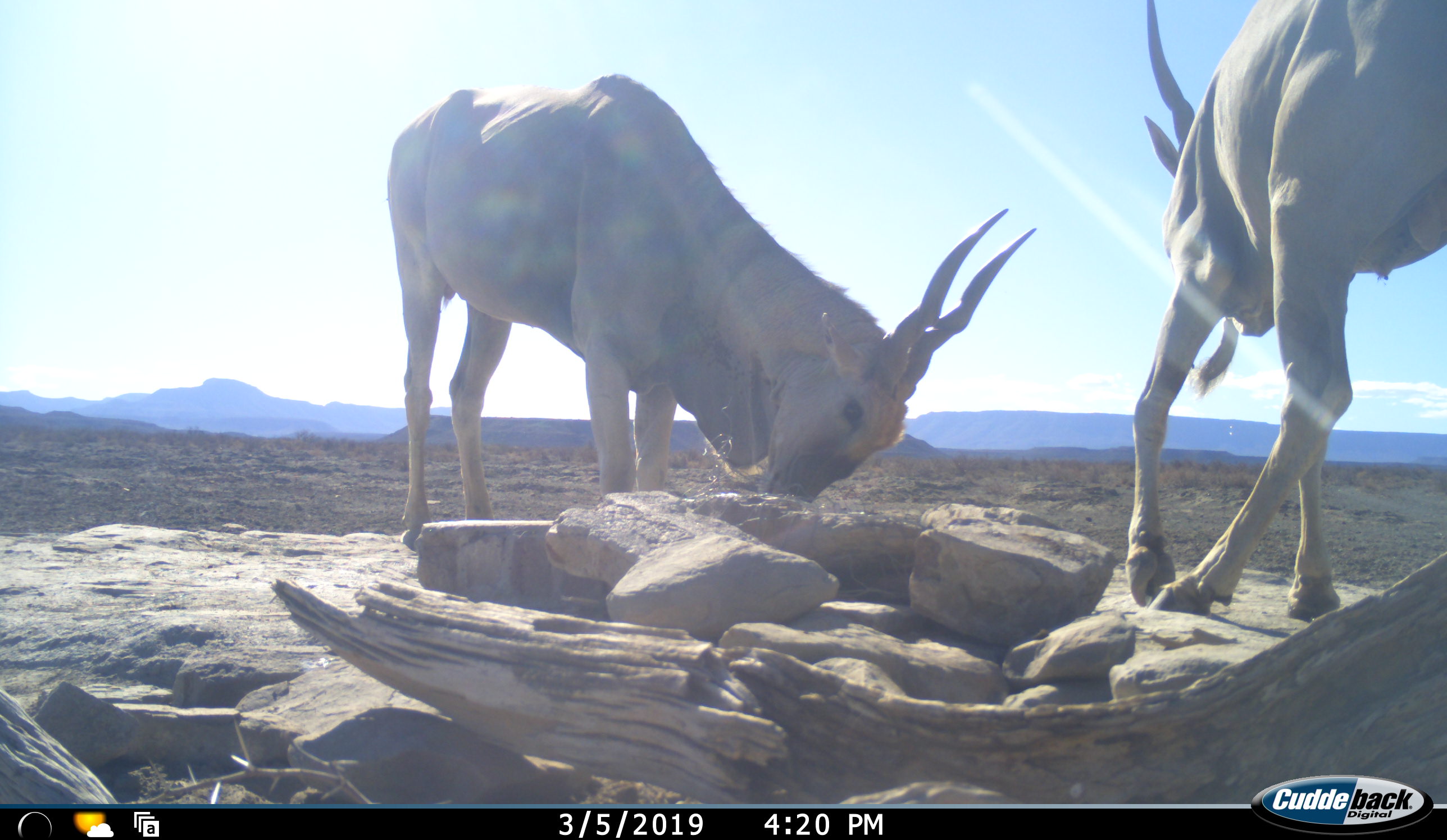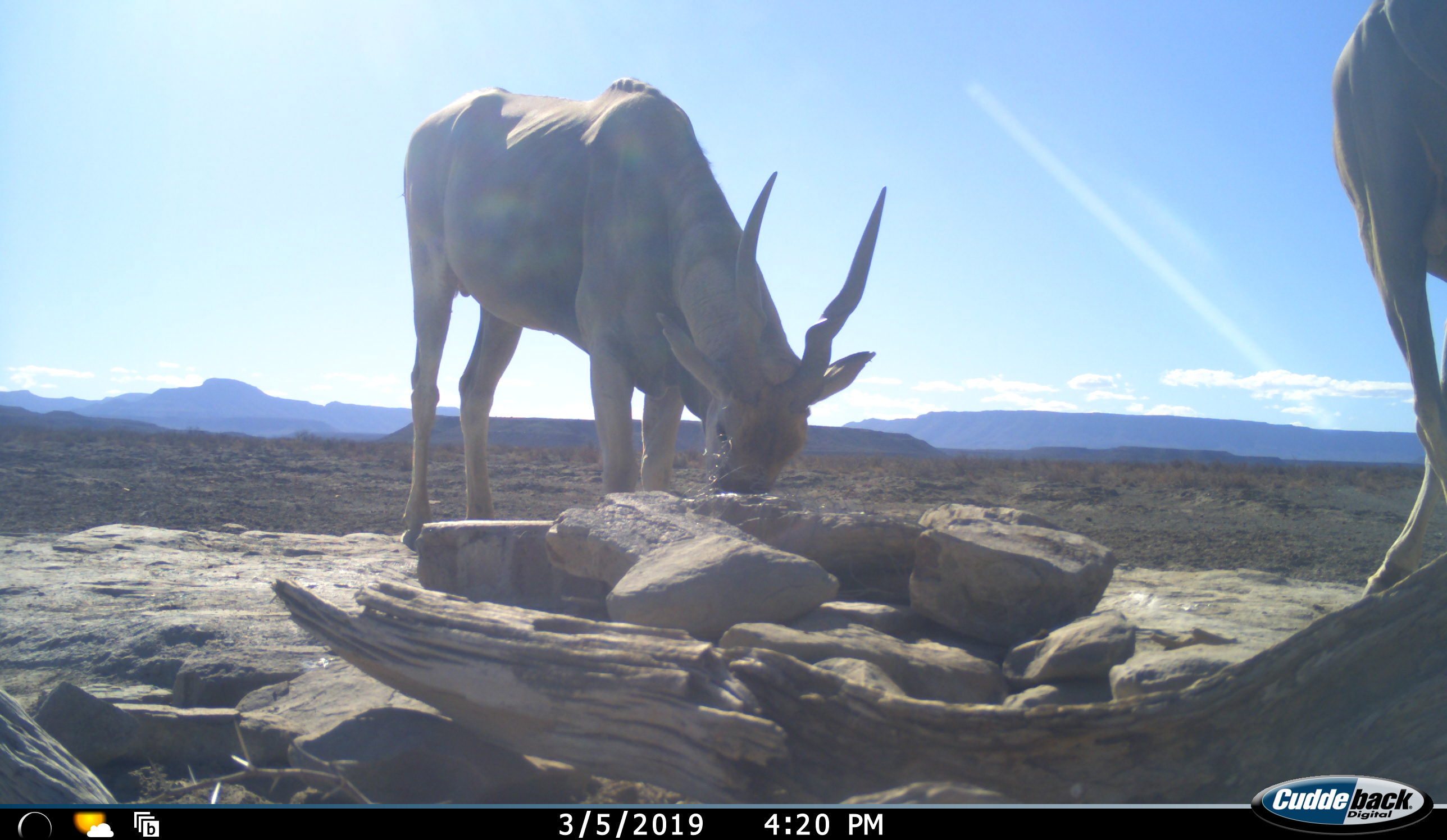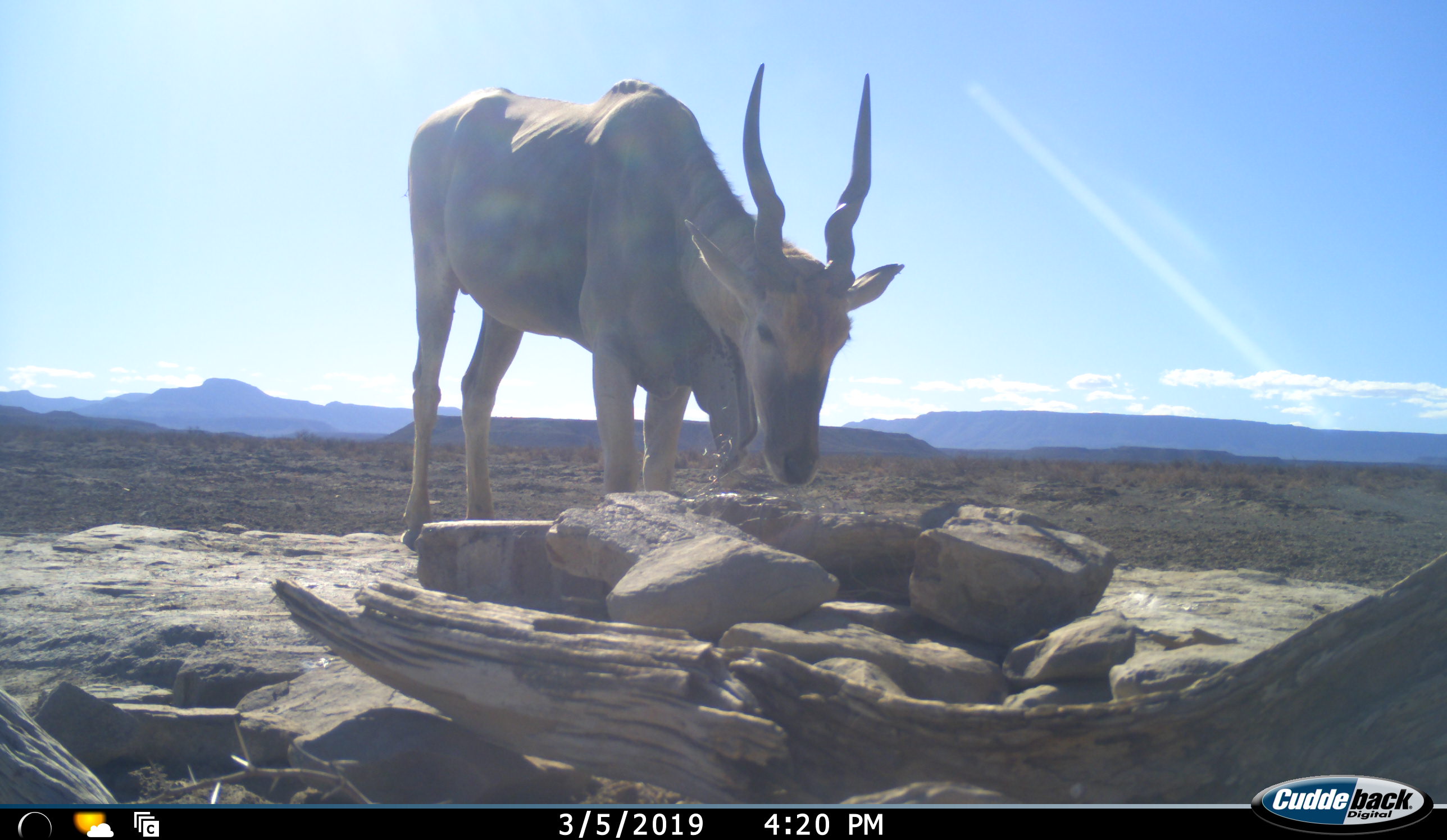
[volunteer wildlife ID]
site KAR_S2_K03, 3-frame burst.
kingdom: Animalia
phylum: Chordata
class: Mammalia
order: Artiodactyla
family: Bovidae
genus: Tragelaphus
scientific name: Tragelaphus oryx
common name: eland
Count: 2.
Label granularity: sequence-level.